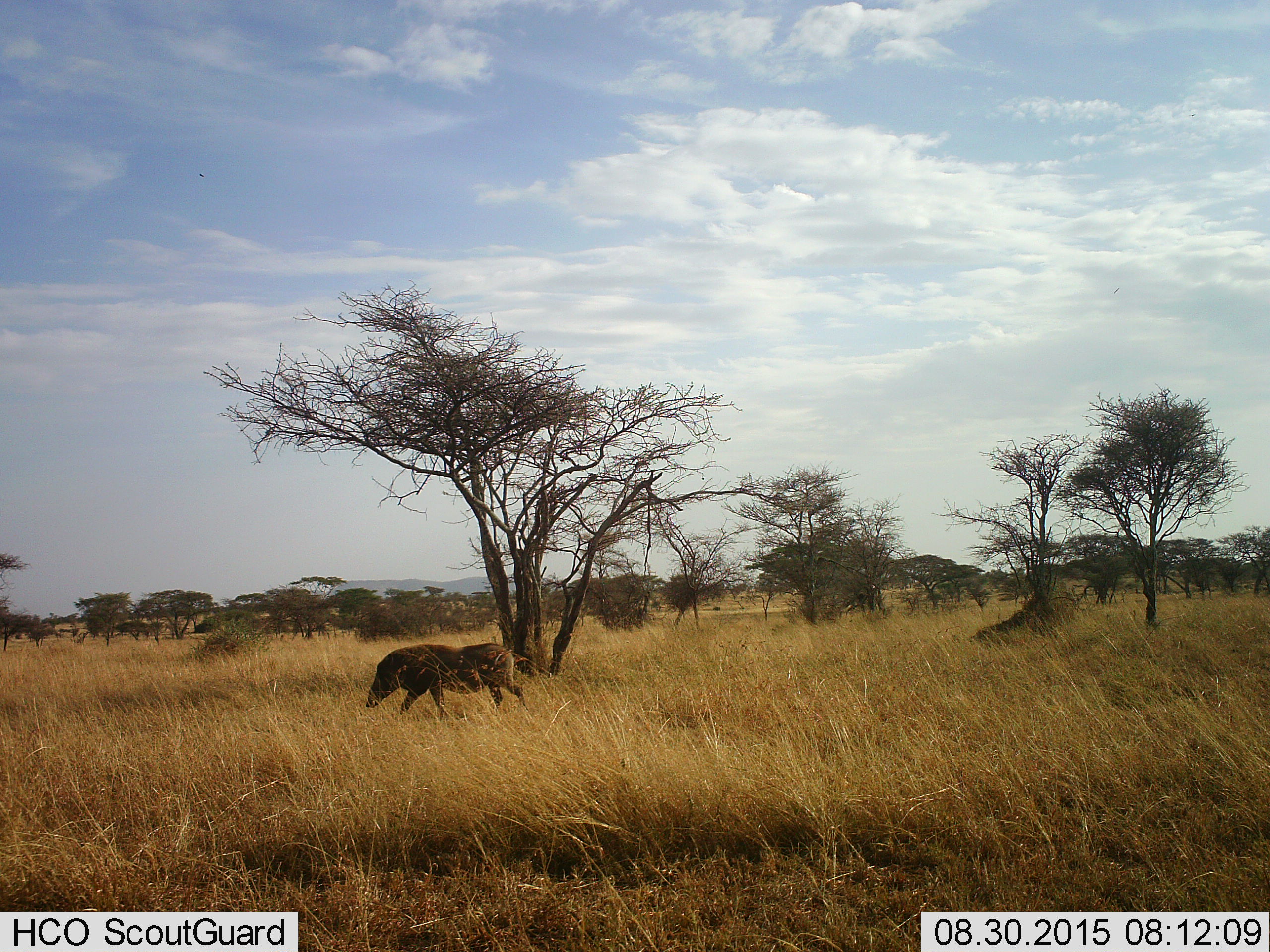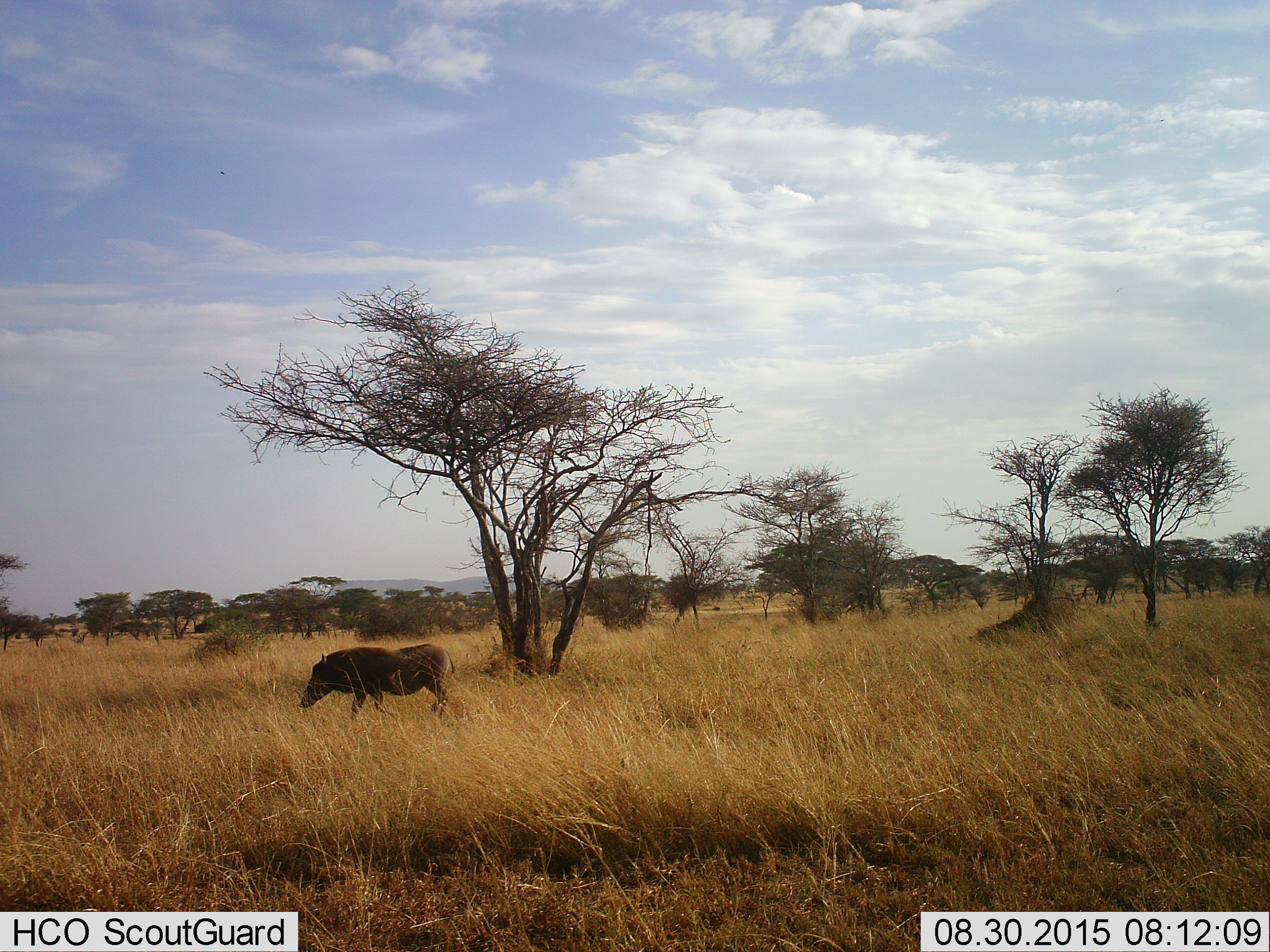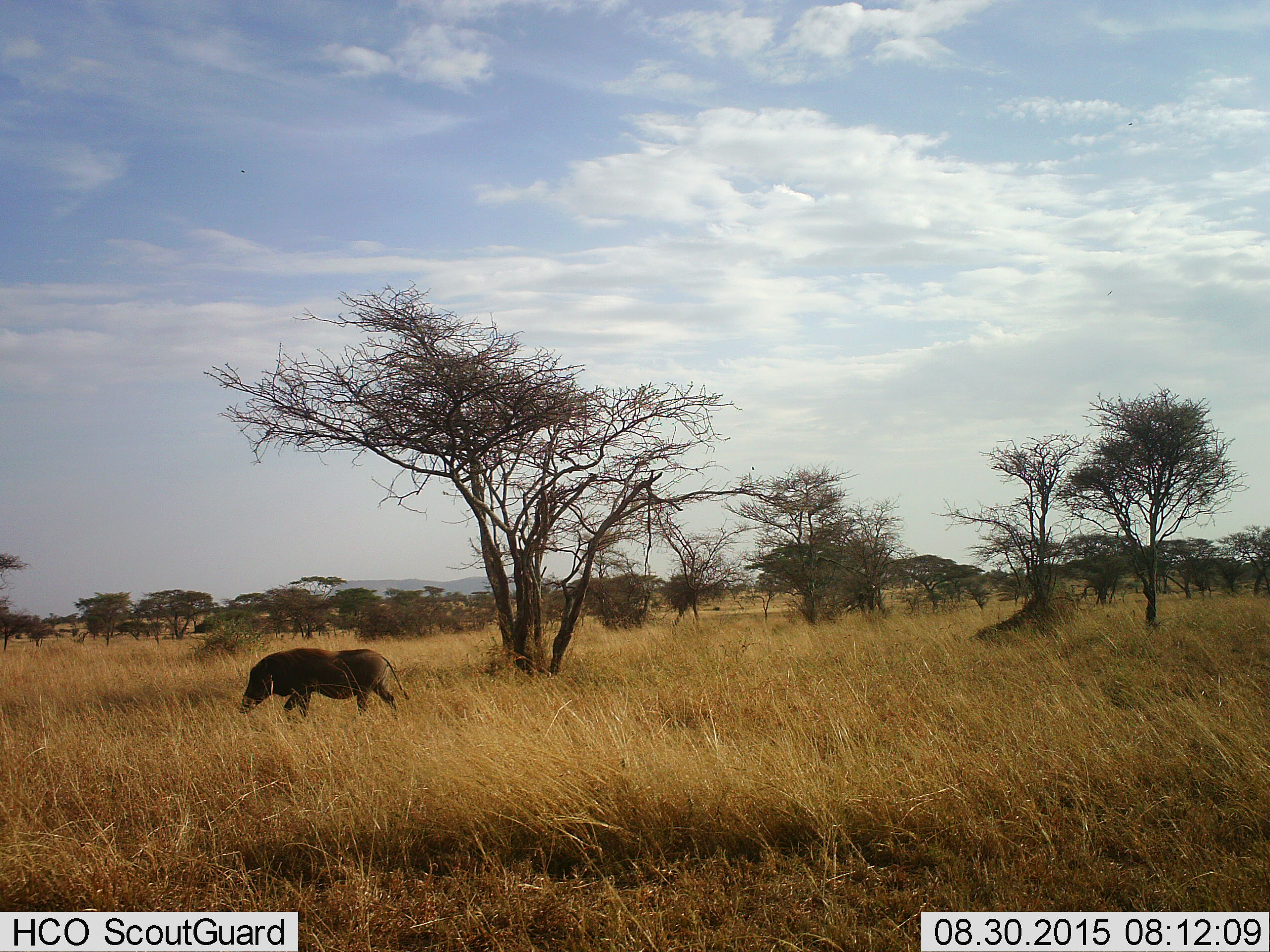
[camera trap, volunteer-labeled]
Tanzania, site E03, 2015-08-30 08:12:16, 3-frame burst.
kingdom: Animalia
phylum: Chordata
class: Mammalia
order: Artiodactyla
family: Suidae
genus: Phacochoerus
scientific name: Phacochoerus africanus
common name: warthog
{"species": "warthog (Phacochoerus africanus)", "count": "1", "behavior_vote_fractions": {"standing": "6%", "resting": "0%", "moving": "94%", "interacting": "0%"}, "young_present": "0%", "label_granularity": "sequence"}